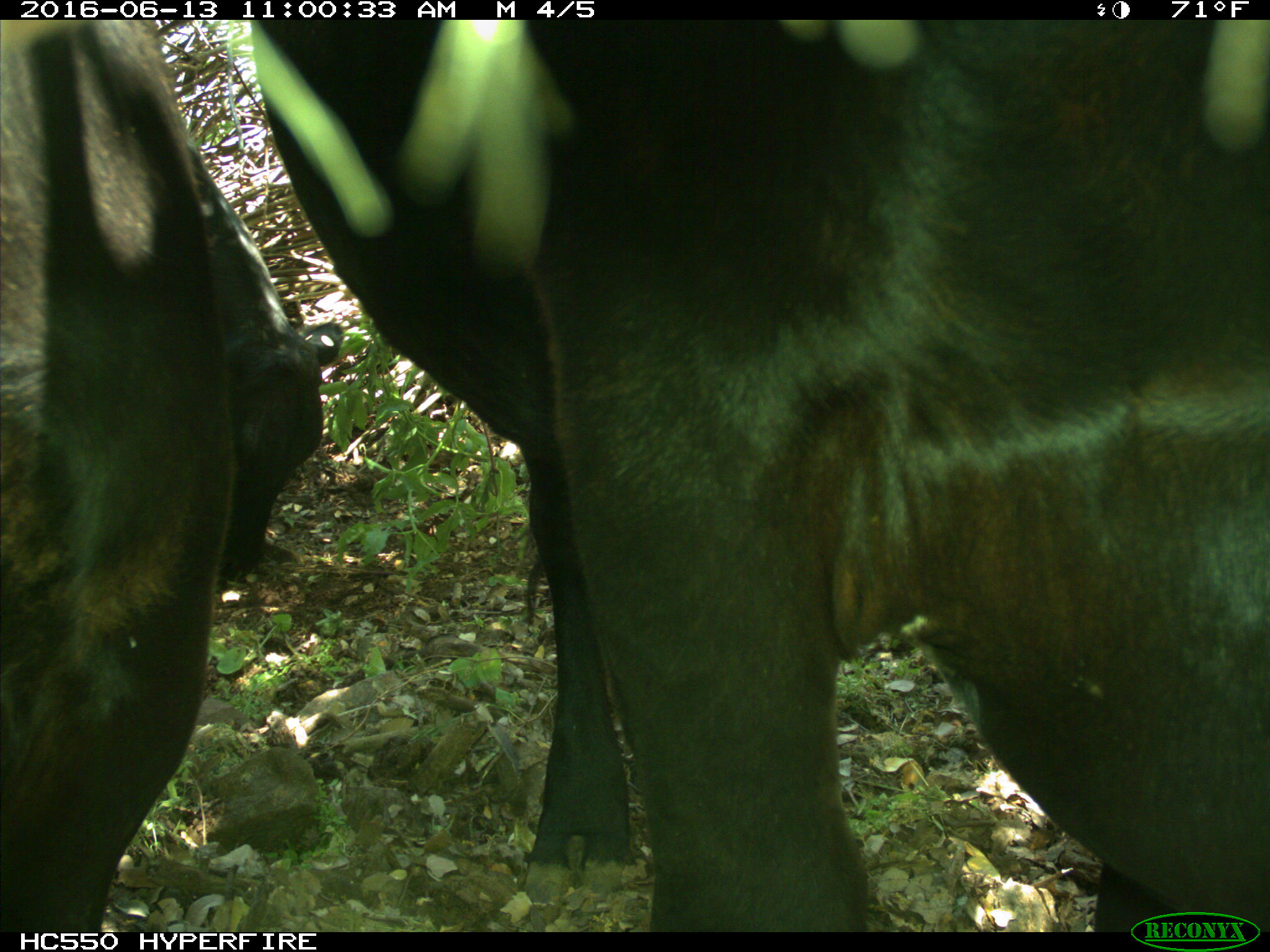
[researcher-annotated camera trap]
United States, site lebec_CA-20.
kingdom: Animalia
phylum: Chordata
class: Mammalia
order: Artiodactyla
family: Bovidae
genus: Bos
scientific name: Bos taurus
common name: domestic cow